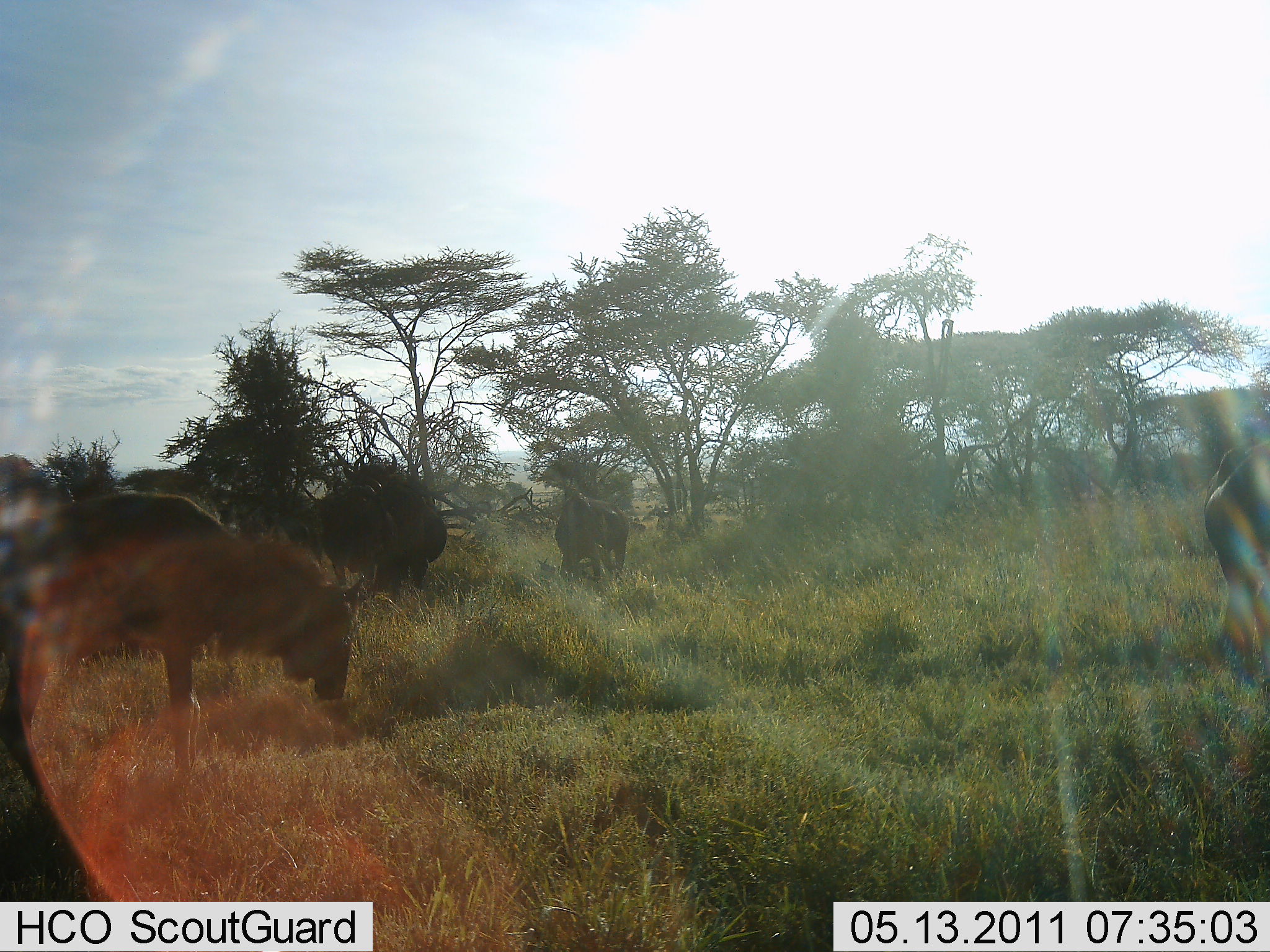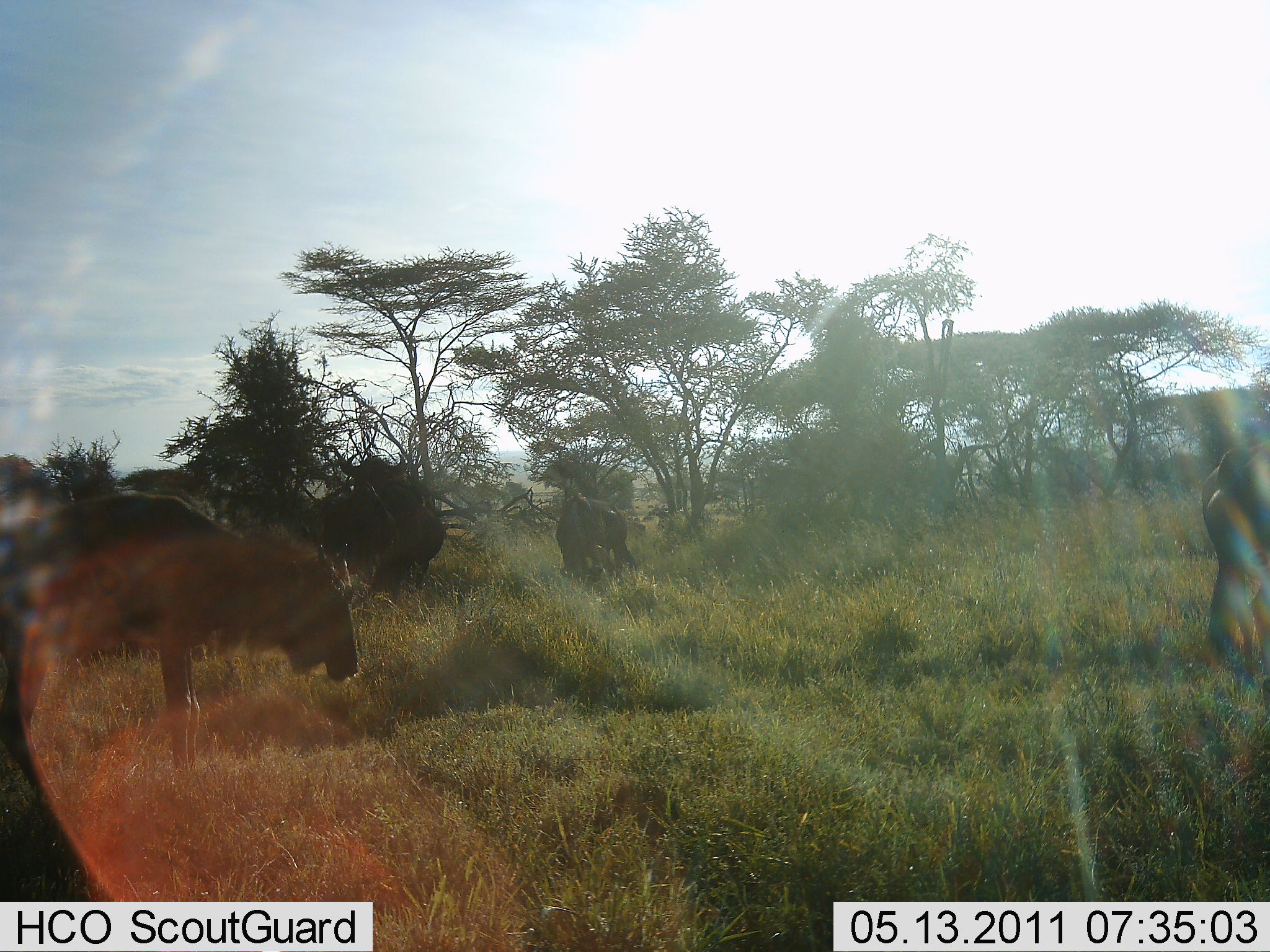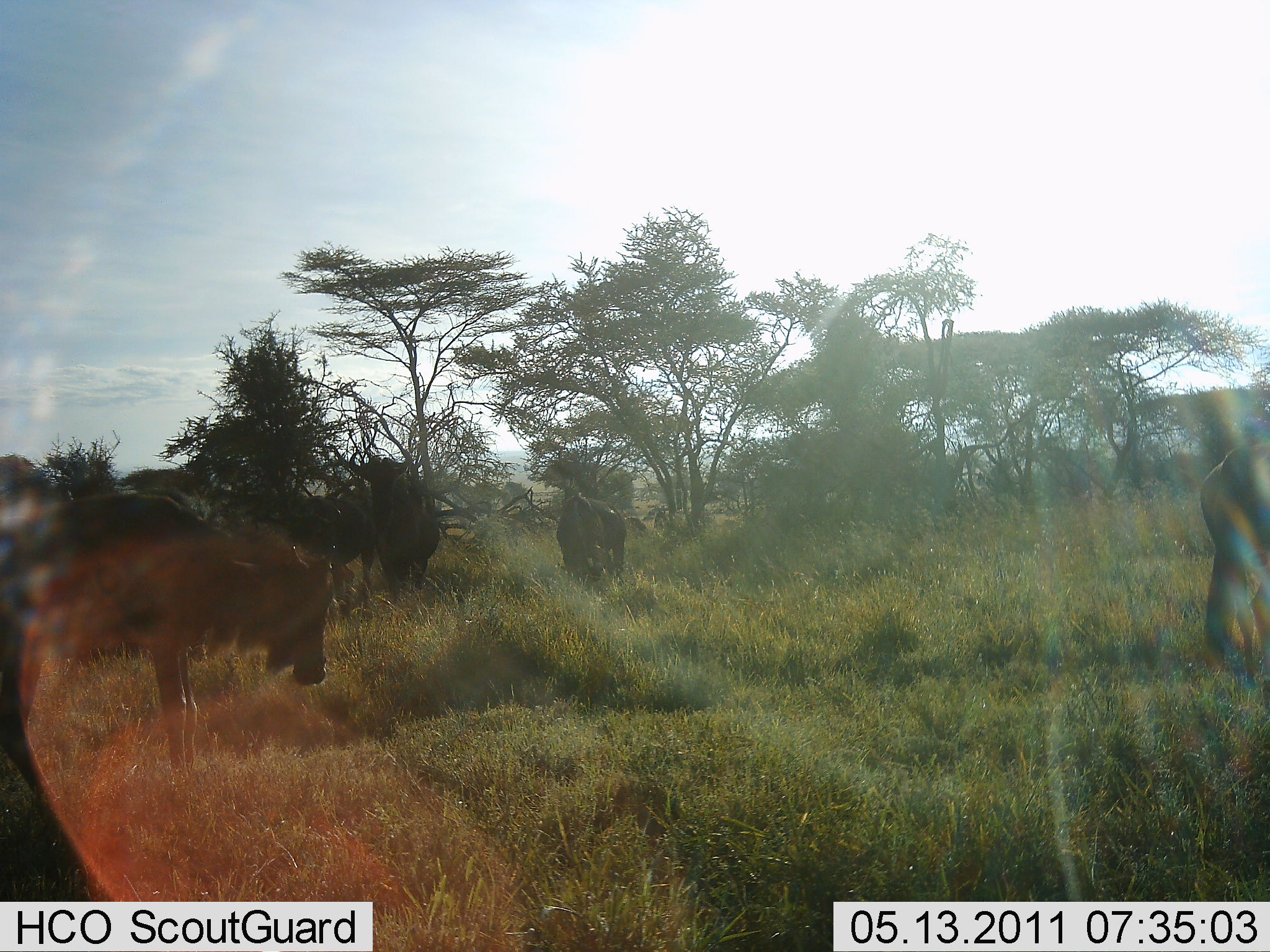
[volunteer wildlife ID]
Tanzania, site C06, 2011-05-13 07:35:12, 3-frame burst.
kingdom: Animalia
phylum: Chordata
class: Mammalia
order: Artiodactyla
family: Bovidae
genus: Connochaetes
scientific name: Connochaetes taurinus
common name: blue wildebeest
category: wildebeest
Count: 4.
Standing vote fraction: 75%.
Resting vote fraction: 0%.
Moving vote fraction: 0%.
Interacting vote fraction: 0%.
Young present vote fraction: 0%.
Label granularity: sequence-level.